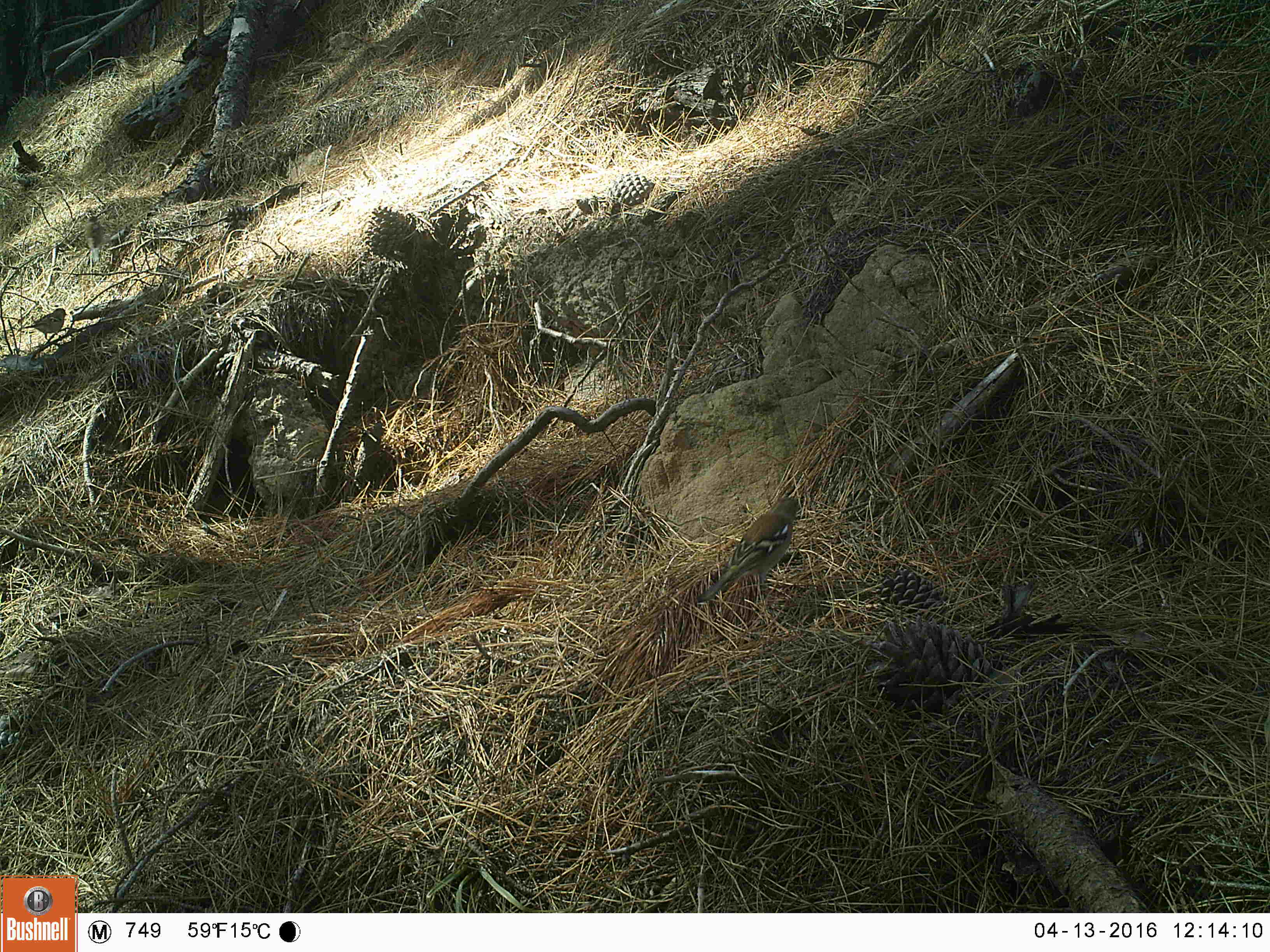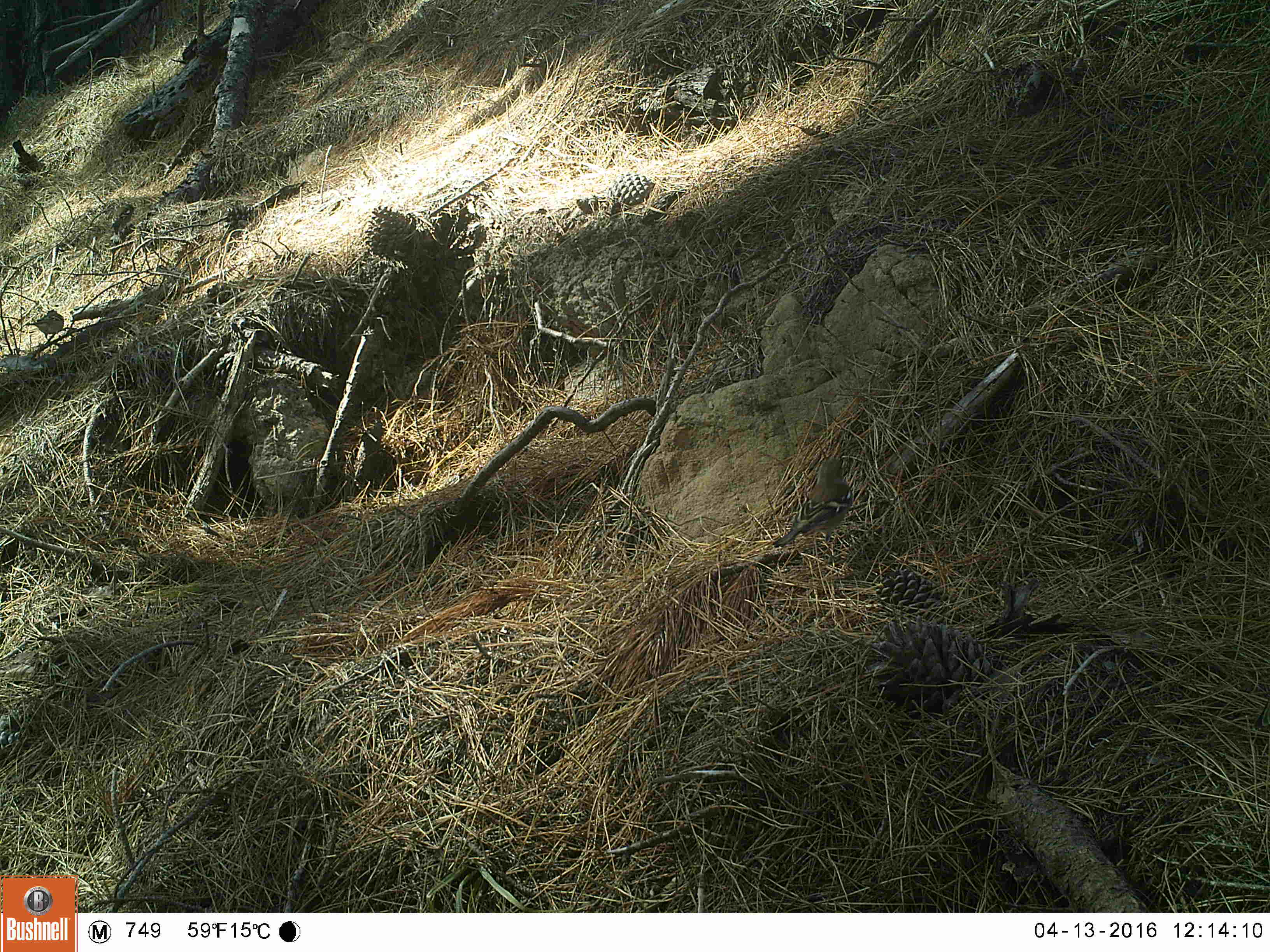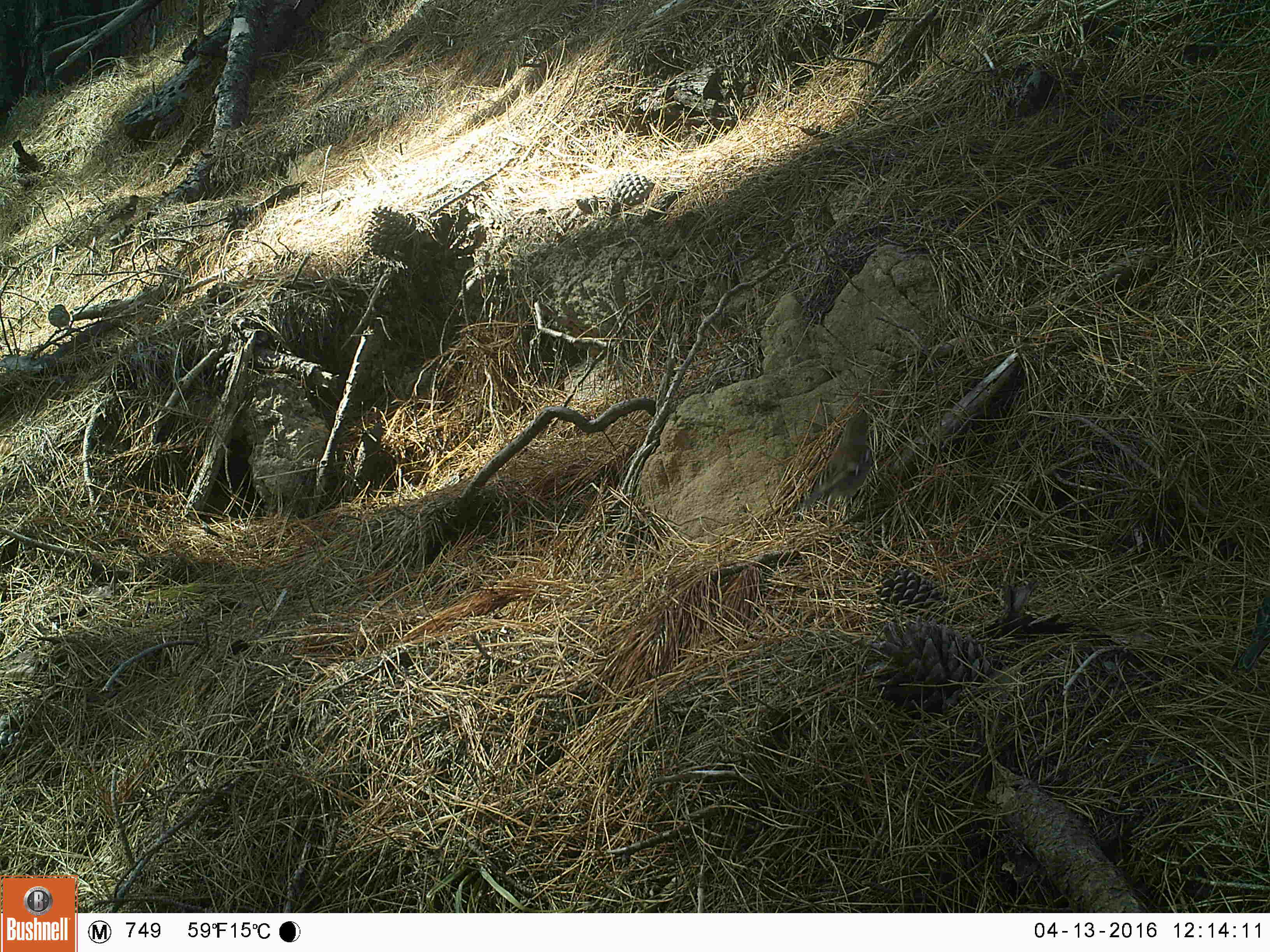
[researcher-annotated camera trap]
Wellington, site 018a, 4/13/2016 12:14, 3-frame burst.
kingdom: Animalia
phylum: Chordata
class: Aves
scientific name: Aves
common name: bird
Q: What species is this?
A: Bird (Aves).